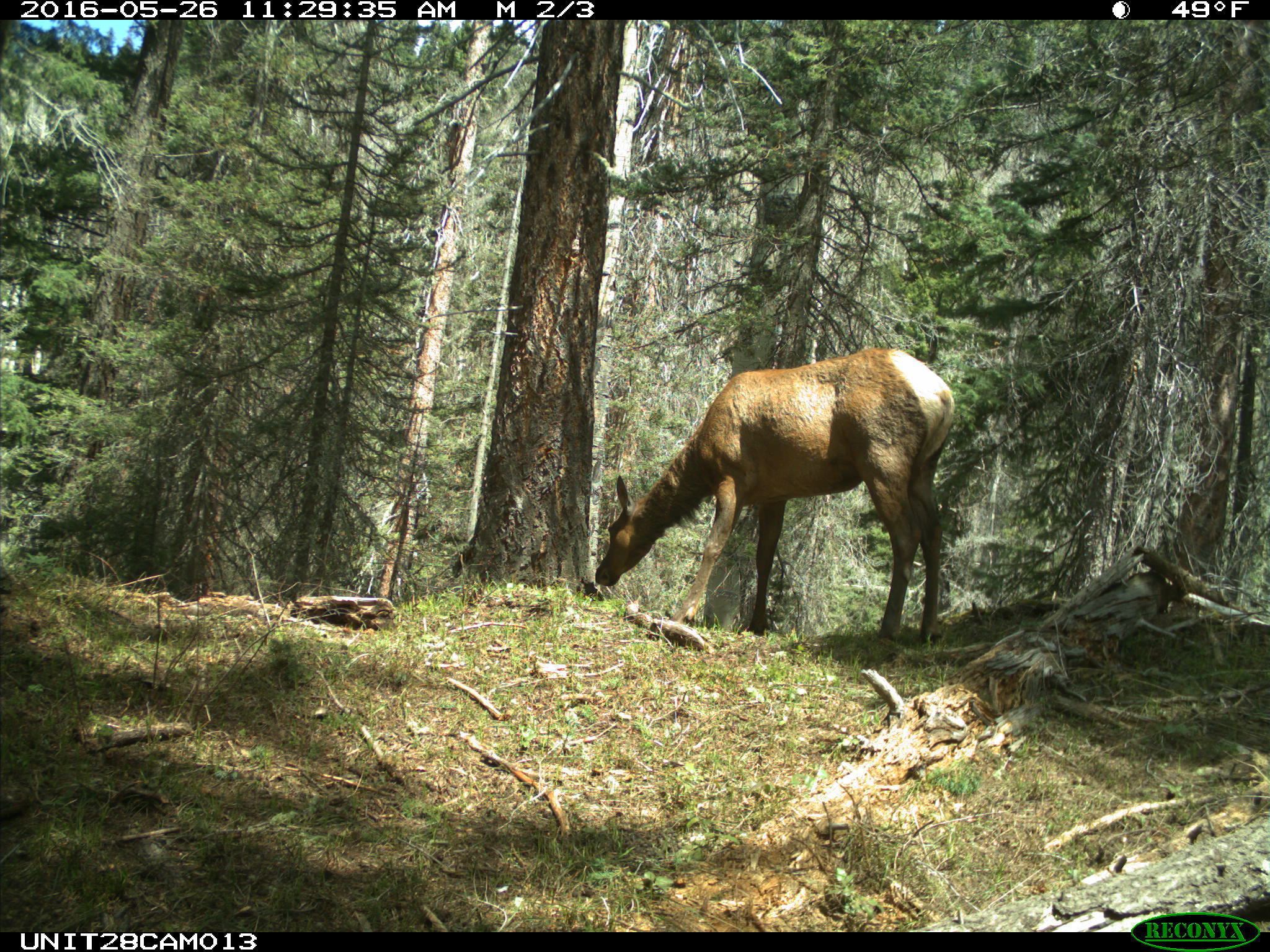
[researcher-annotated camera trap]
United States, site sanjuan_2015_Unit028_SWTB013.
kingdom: Animalia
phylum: Chordata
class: Mammalia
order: Artiodactyla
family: Cervidae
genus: Cervus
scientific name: Cervus elaphus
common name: red deer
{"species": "Cervus elaphus (red deer)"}